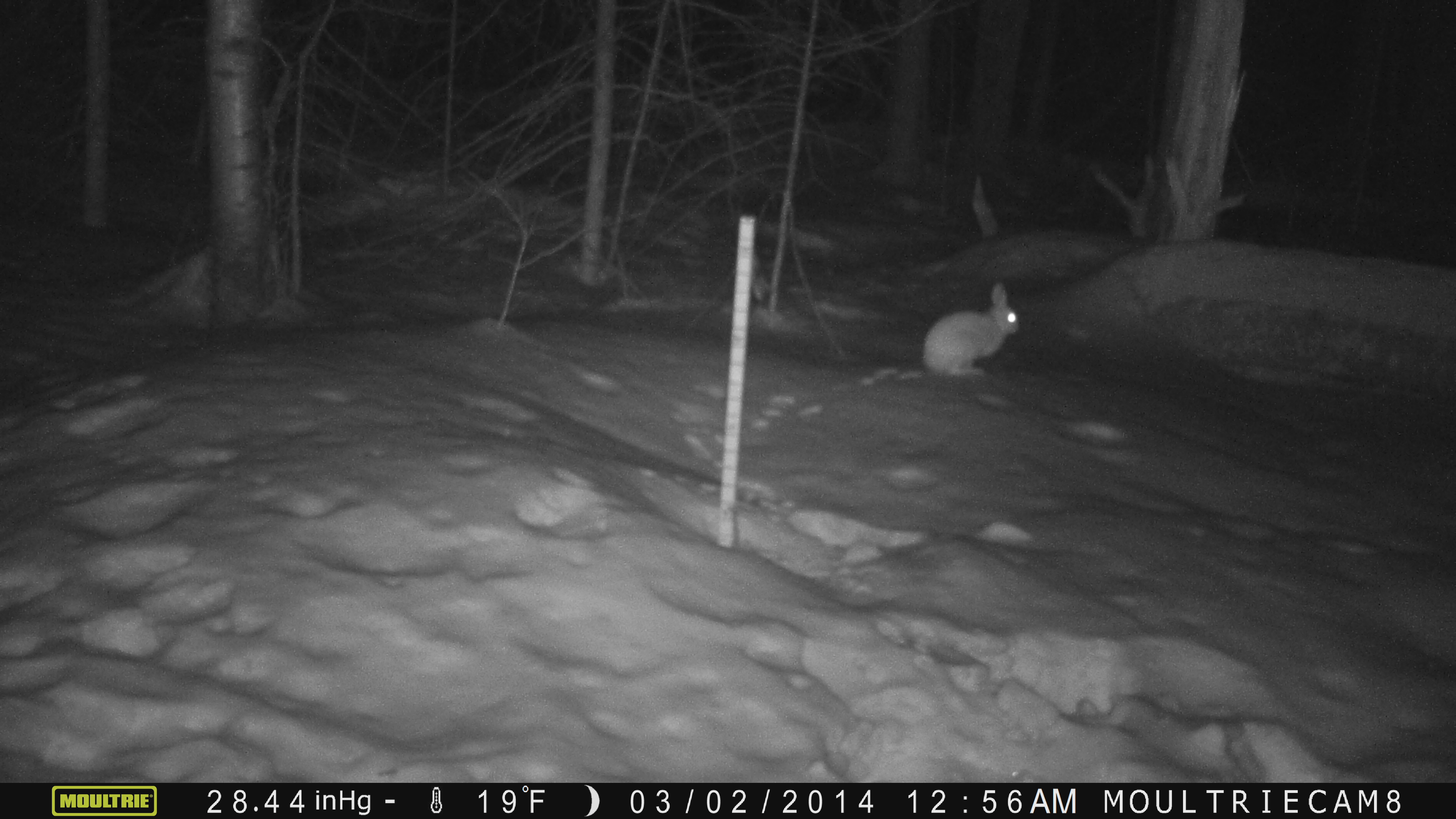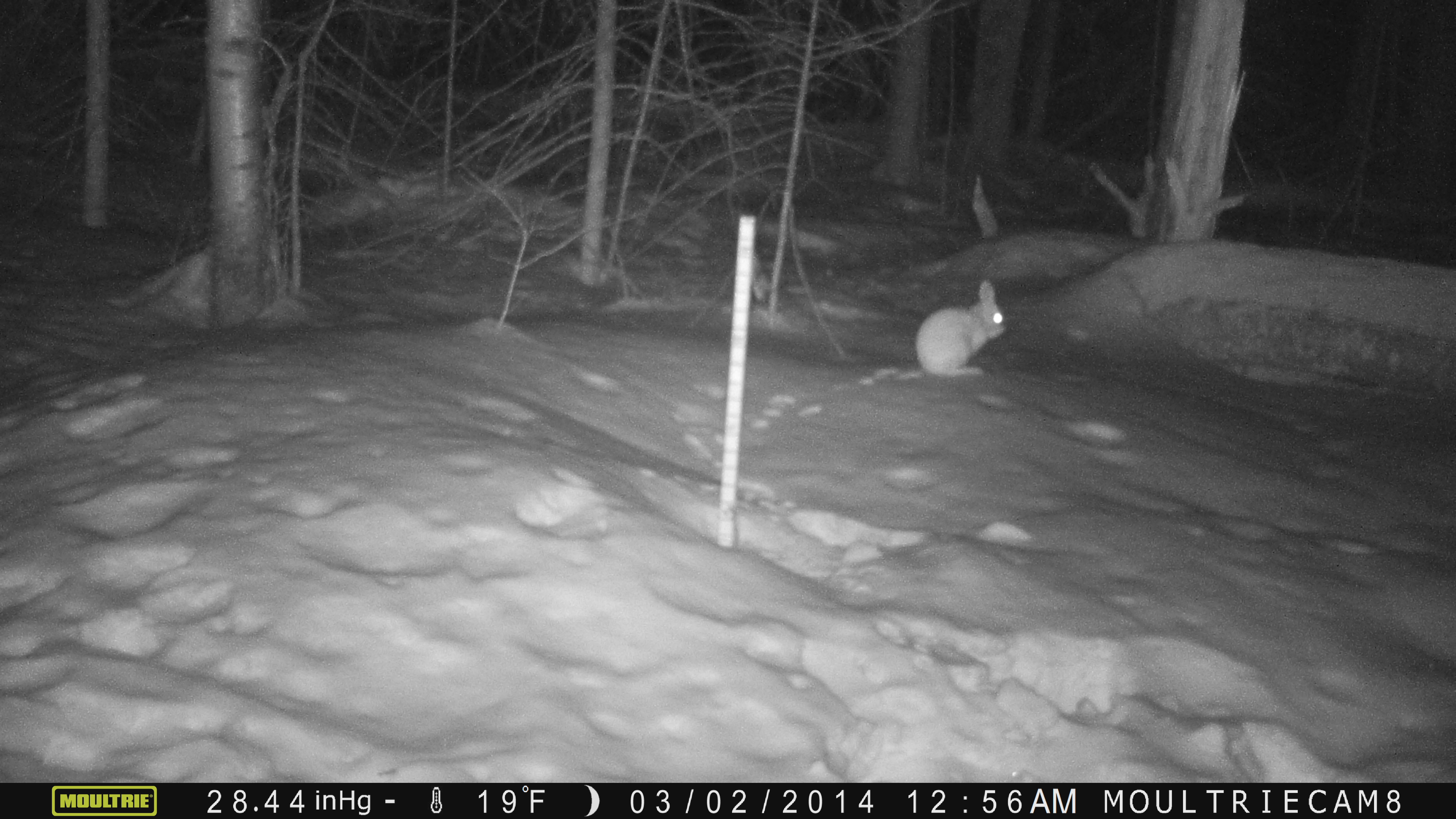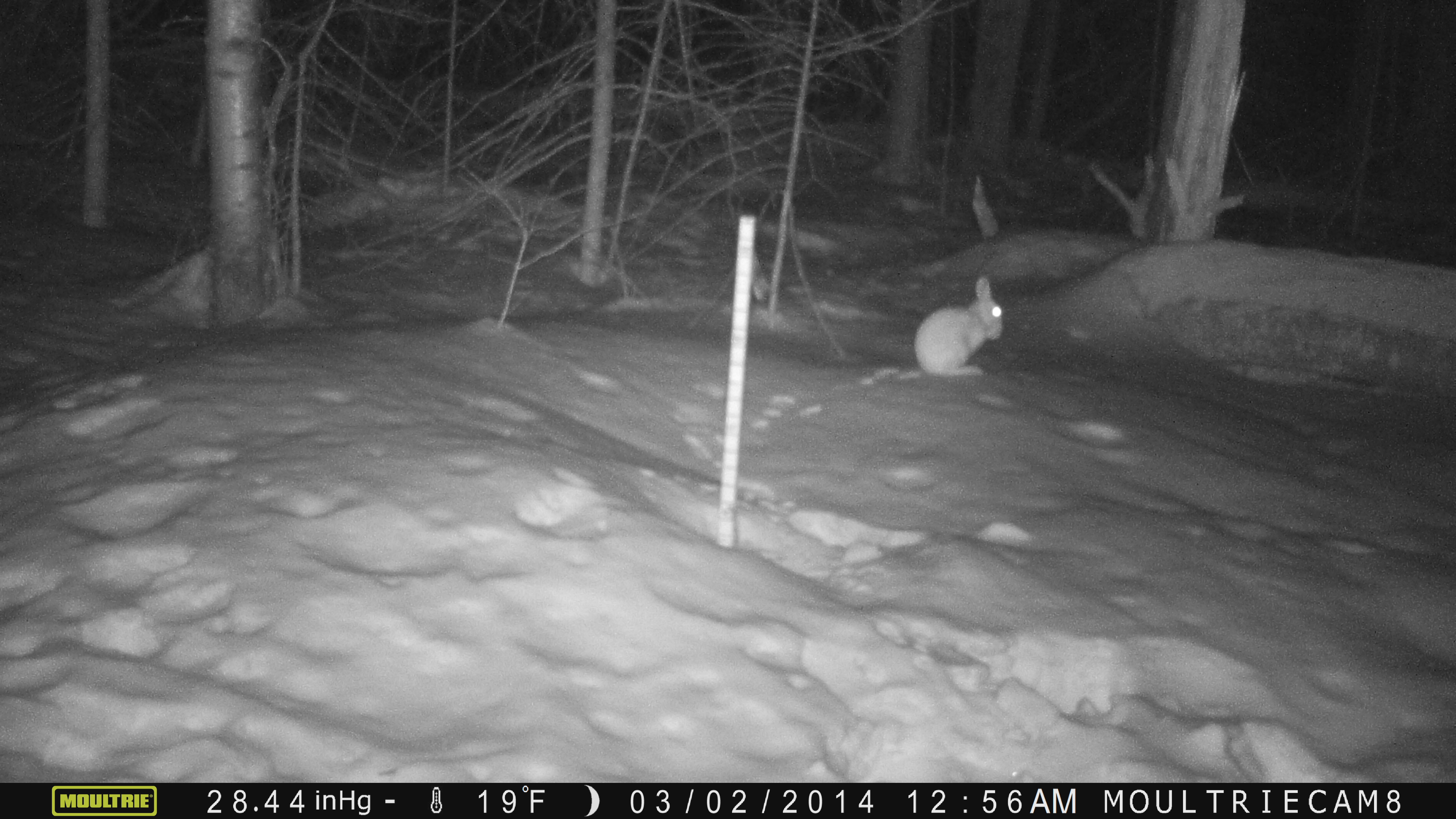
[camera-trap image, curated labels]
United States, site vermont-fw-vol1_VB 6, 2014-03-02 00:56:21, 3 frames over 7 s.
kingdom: Animalia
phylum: Chordata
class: Mammalia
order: Lagomorpha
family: Leporidae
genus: Lepus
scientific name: Lepus americanus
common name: snowshoe hare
Snowshoe hare (Lepus americanus).